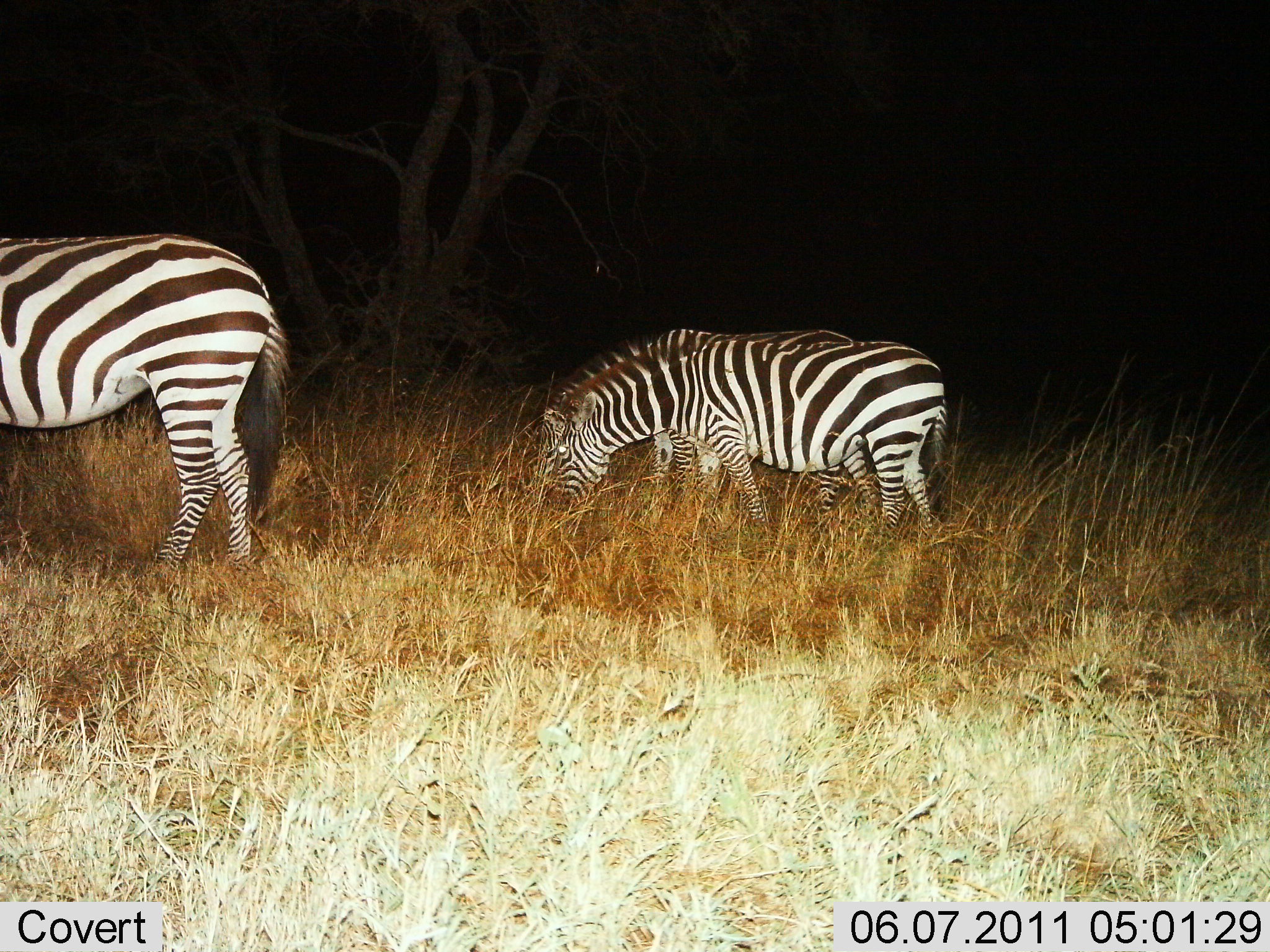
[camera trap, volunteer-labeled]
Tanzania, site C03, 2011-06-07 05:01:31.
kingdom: Animalia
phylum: Chordata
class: Mammalia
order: Perissodactyla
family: Equidae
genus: Equus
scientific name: Equus quagga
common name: plains zebra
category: zebra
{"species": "zebra (plains zebra) (Equus quagga)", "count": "3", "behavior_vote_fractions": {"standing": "25%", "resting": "0%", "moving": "0%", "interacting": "0%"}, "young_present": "0%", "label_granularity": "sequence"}